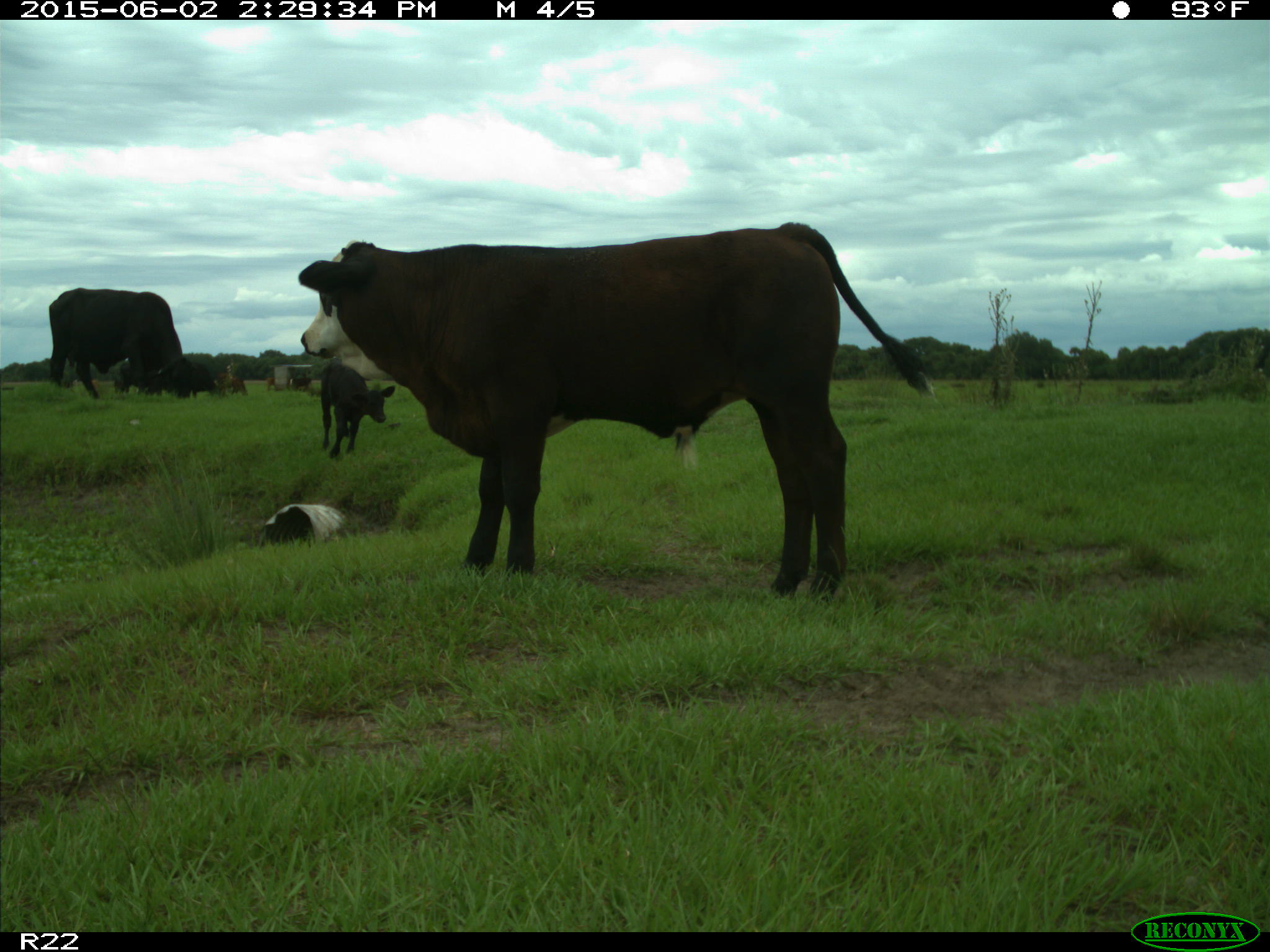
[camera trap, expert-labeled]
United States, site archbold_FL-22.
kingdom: Animalia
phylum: Chordata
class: Mammalia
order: Artiodactyla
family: Suidae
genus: Sus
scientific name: Sus scrofa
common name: wild boar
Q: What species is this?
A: Sus scrofa (wild boar).